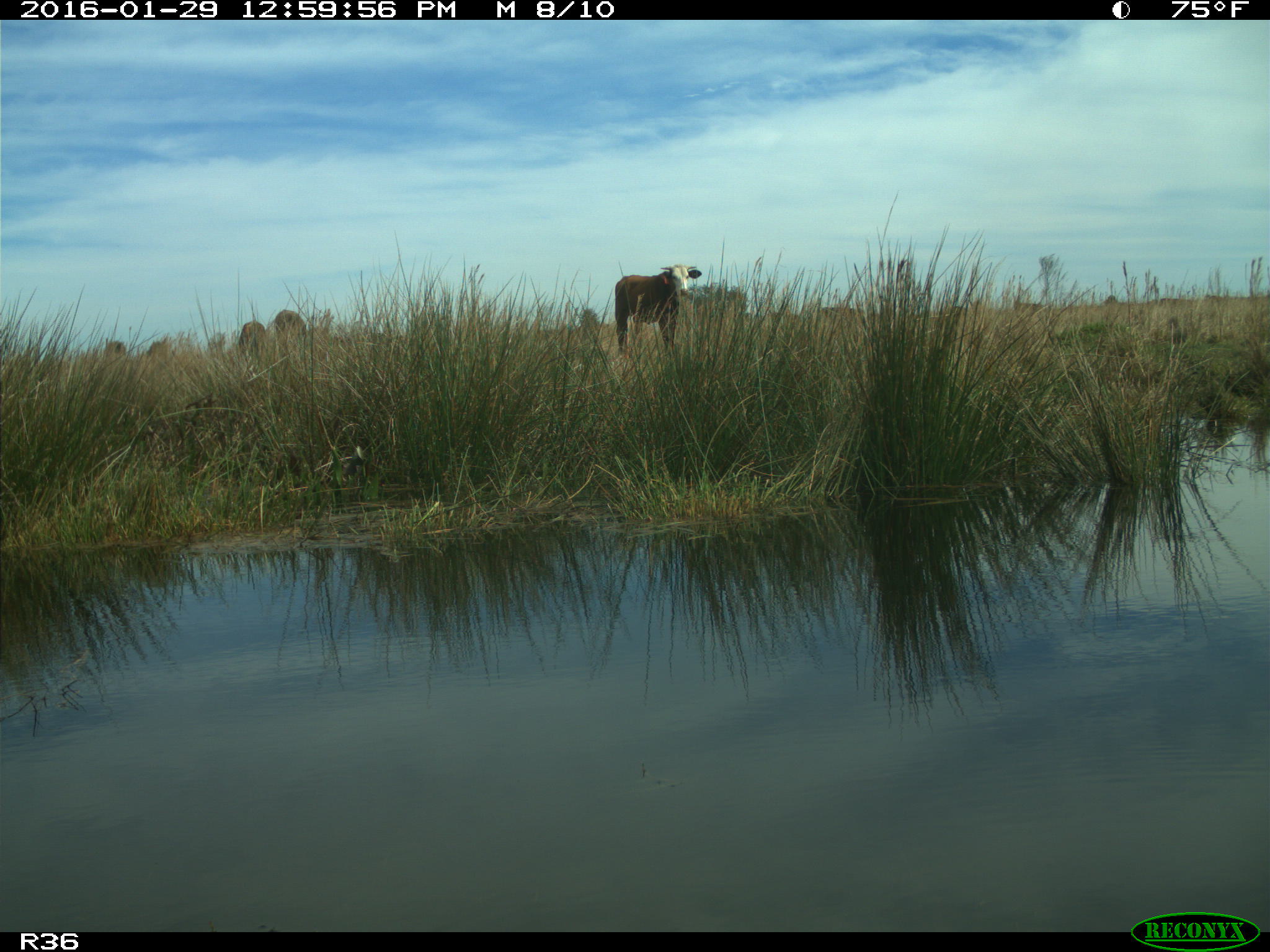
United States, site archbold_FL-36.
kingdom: Animalia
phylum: Chordata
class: Mammalia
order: Artiodactyla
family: Bovidae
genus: Bos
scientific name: Bos taurus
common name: domestic cow